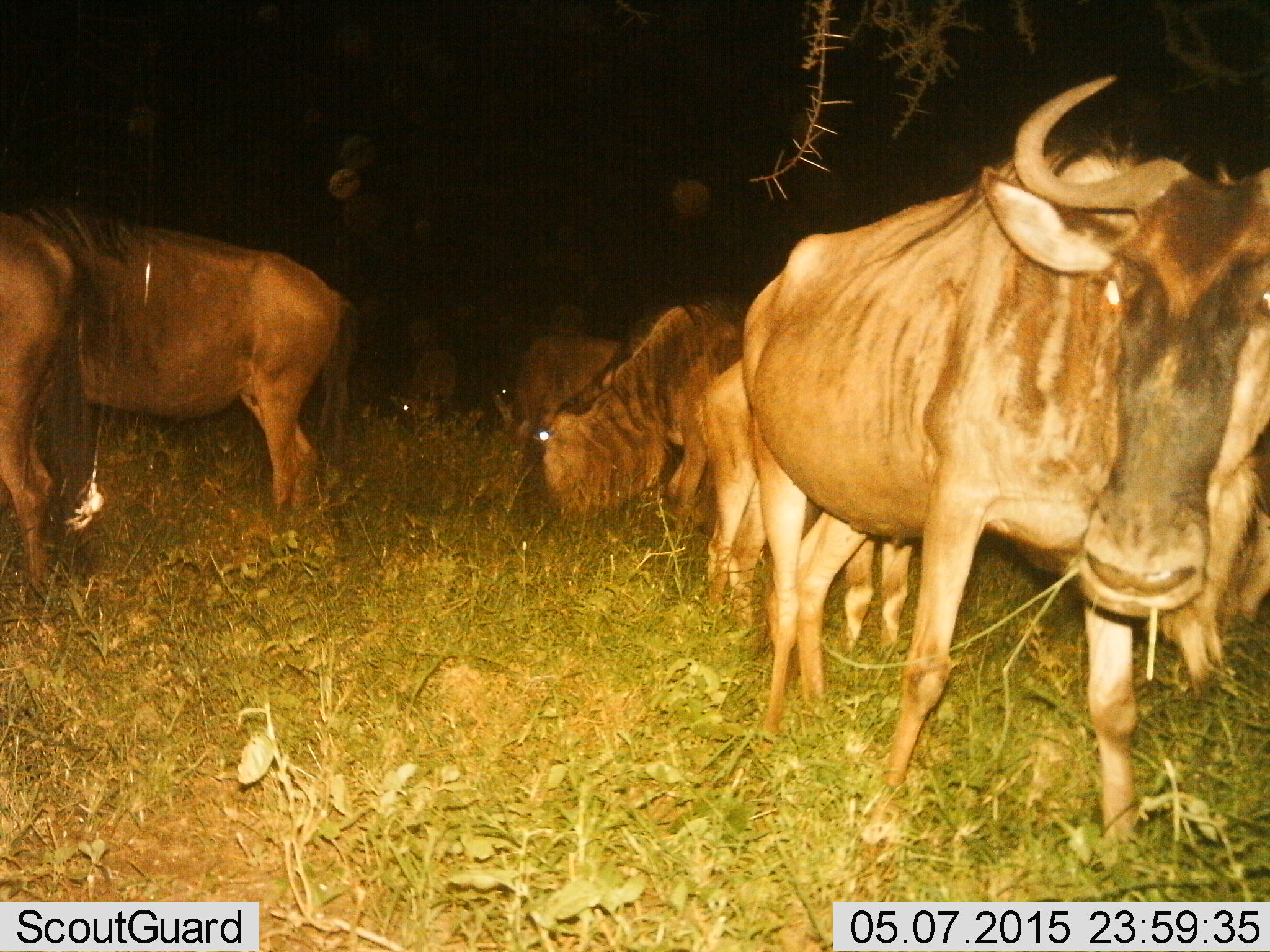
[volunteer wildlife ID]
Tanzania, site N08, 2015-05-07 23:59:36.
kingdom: Animalia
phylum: Chordata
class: Mammalia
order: Artiodactyla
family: Bovidae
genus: Connochaetes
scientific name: Connochaetes taurinus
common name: blue wildebeest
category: wildebeest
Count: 6.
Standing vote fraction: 100%.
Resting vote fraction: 9%.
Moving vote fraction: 9%.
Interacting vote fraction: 0%.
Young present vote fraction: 9%.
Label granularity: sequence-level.